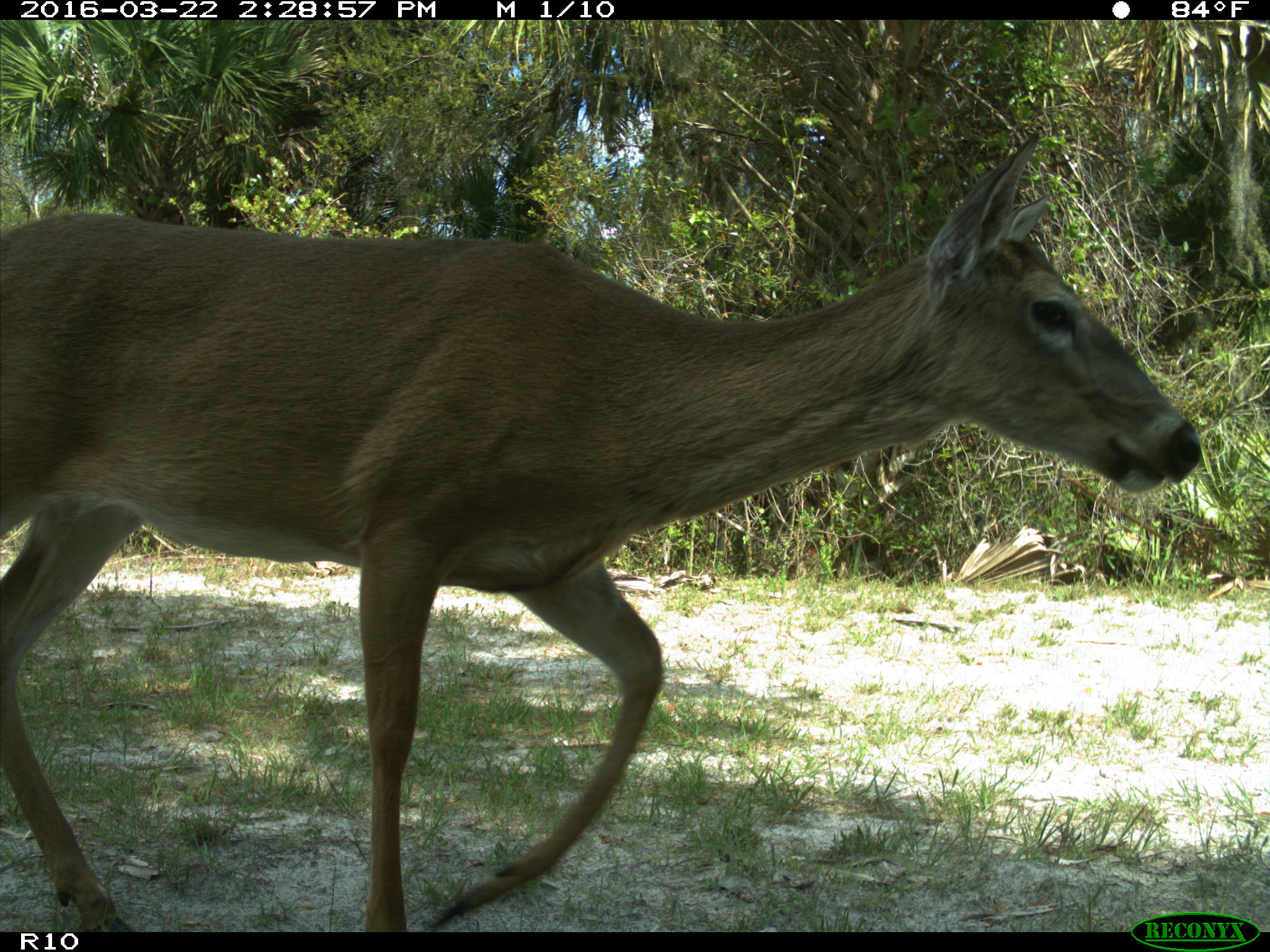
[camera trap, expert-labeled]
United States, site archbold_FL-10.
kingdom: Animalia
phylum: Chordata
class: Mammalia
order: Artiodactyla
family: Cervidae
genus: Odocoileus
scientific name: Odocoileus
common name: deer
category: unidentified deer